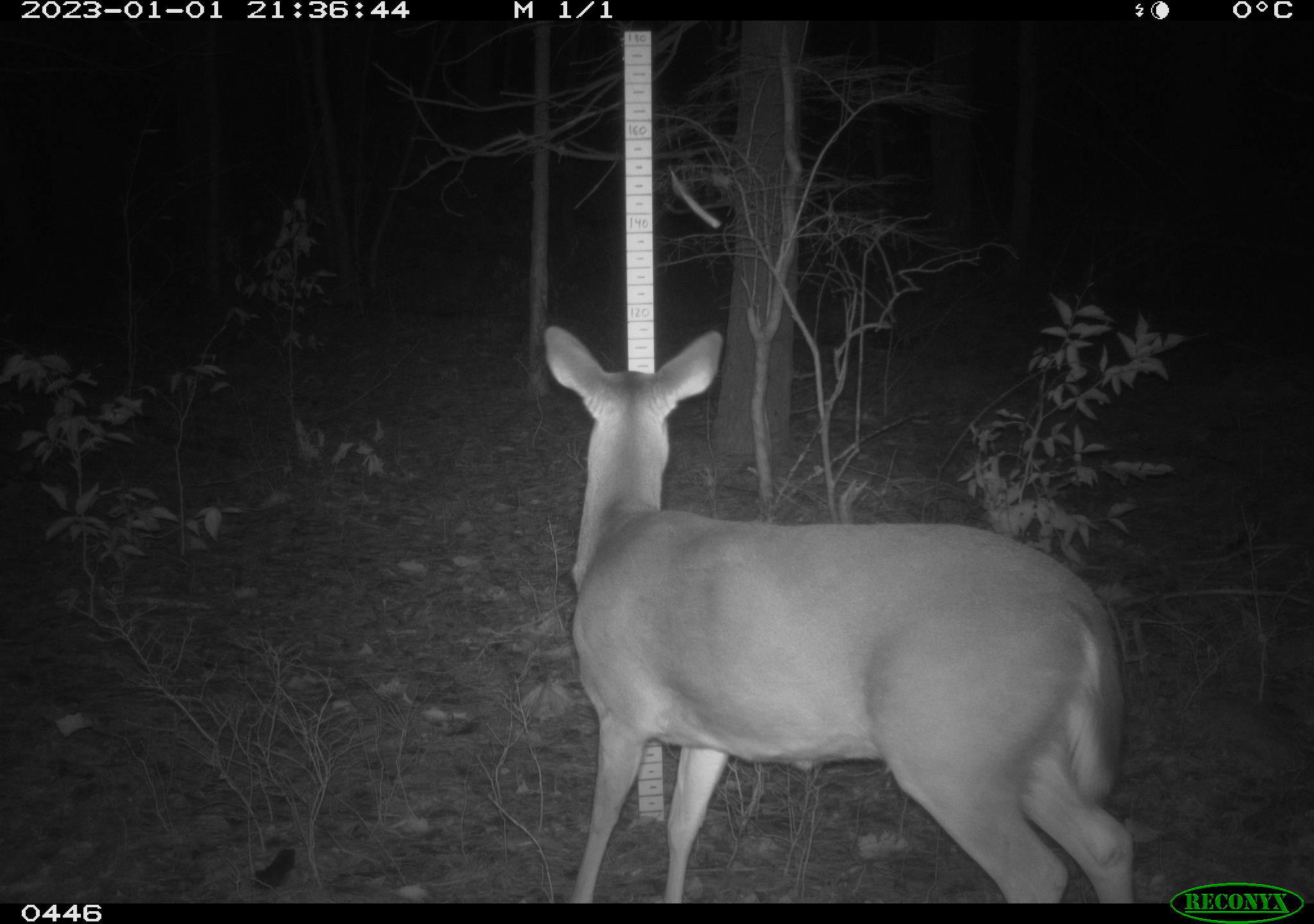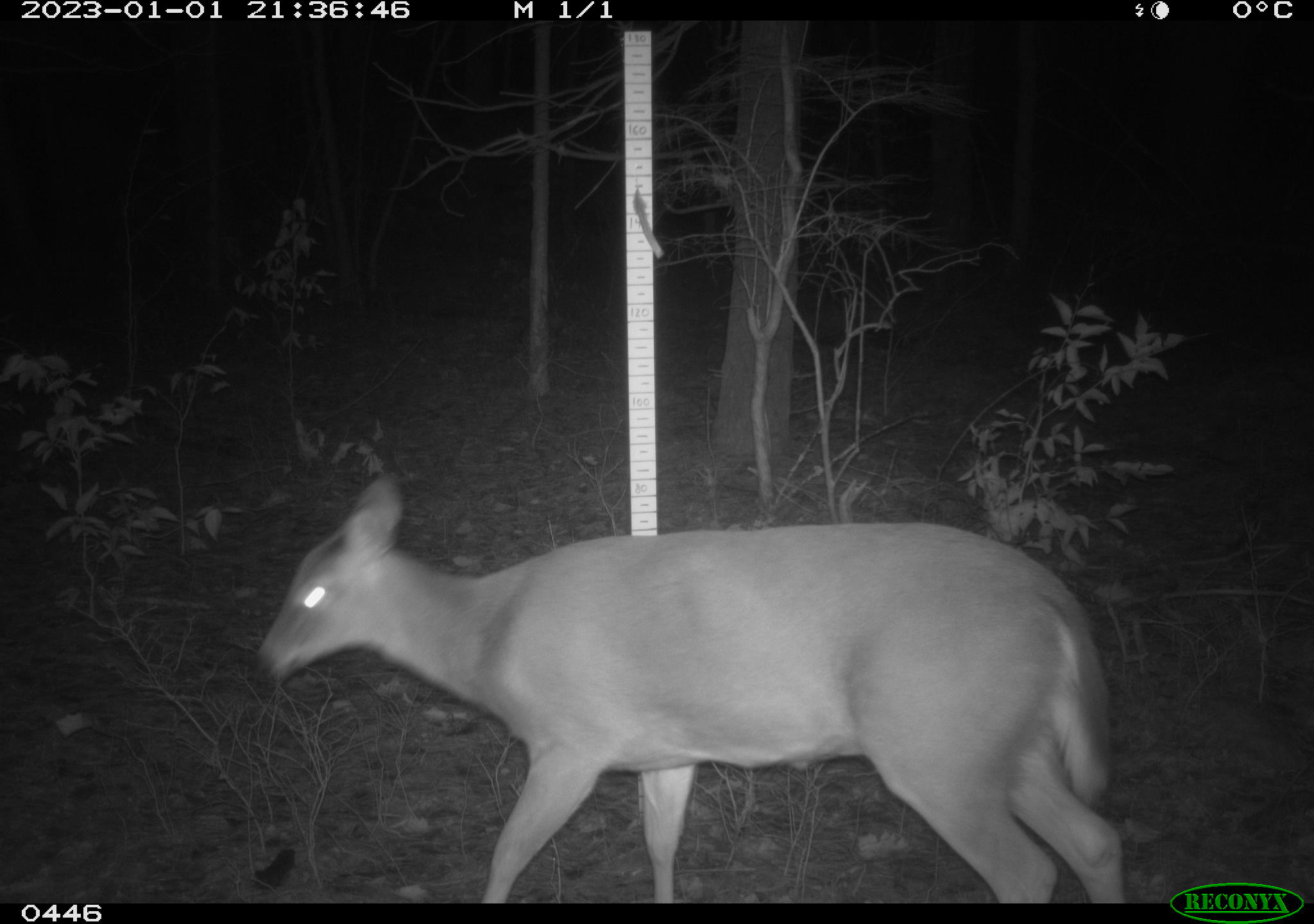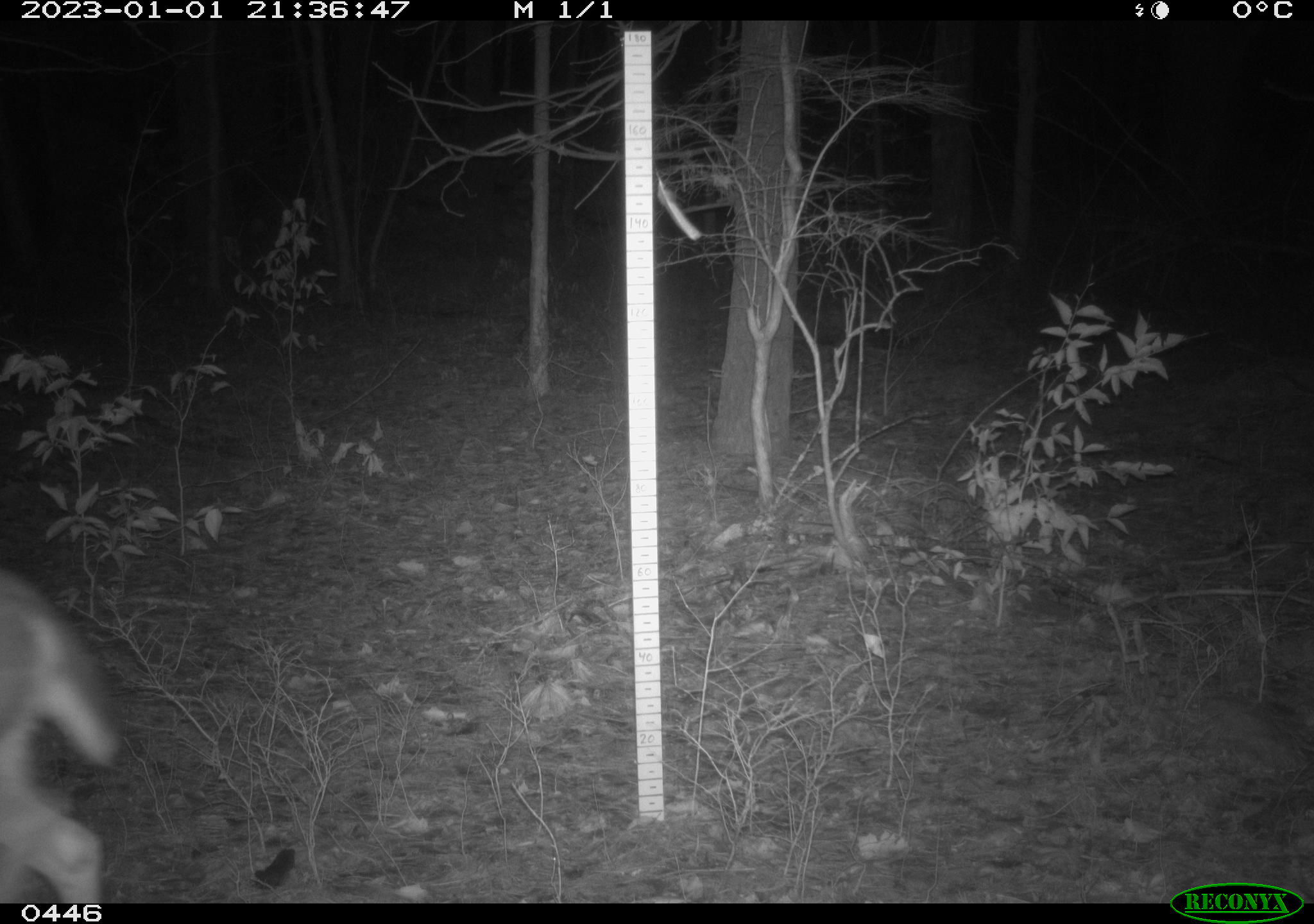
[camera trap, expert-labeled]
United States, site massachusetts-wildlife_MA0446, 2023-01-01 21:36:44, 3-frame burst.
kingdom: Animalia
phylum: Chordata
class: Mammalia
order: Artiodactyla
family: Cervidae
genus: Odocoileus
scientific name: Odocoileus virginianus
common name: white-tailed deer